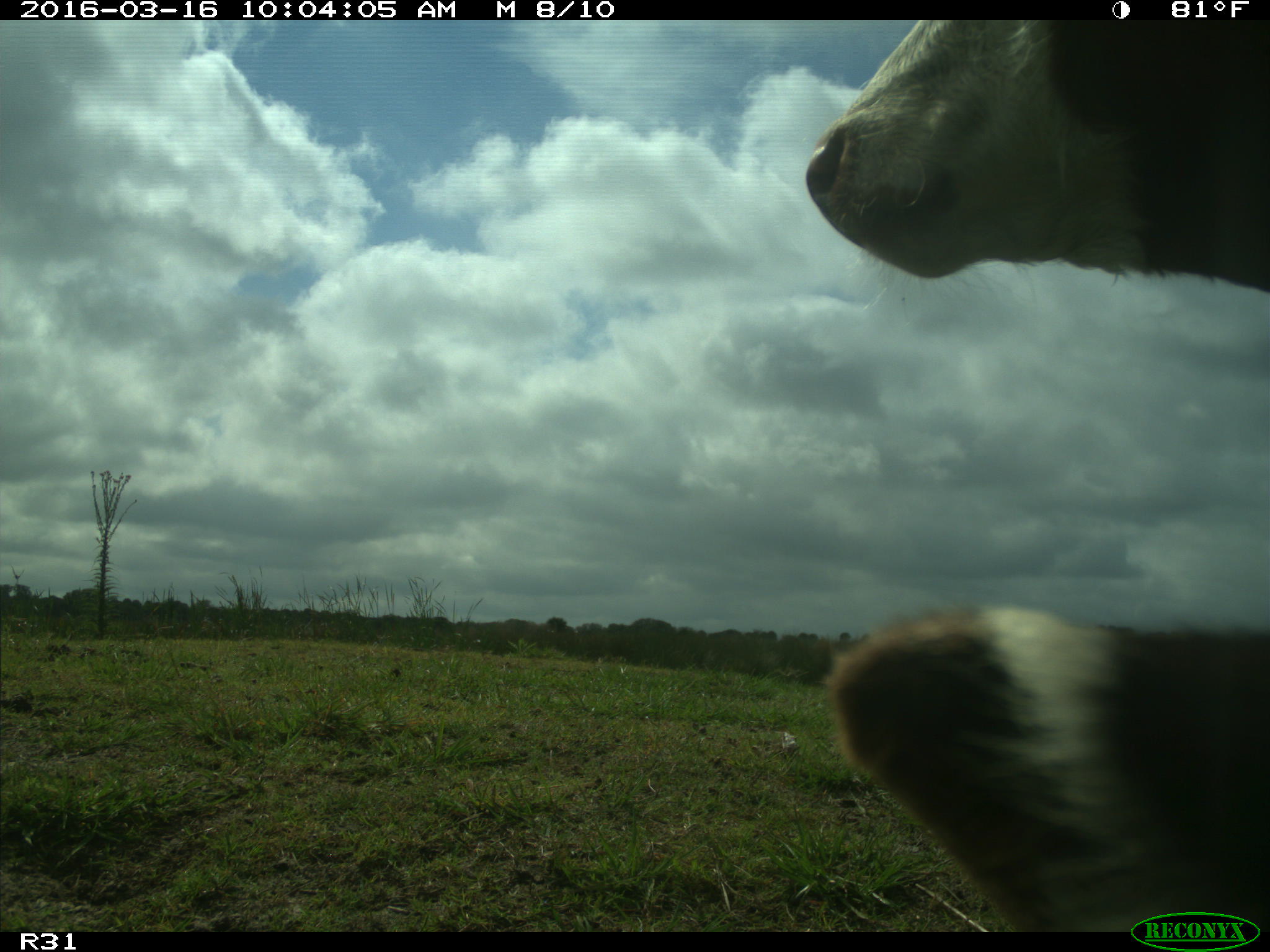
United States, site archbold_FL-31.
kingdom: Animalia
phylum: Chordata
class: Mammalia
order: Artiodactyla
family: Bovidae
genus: Bos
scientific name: Bos taurus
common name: domestic cow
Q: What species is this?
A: Bos taurus (domestic cow).